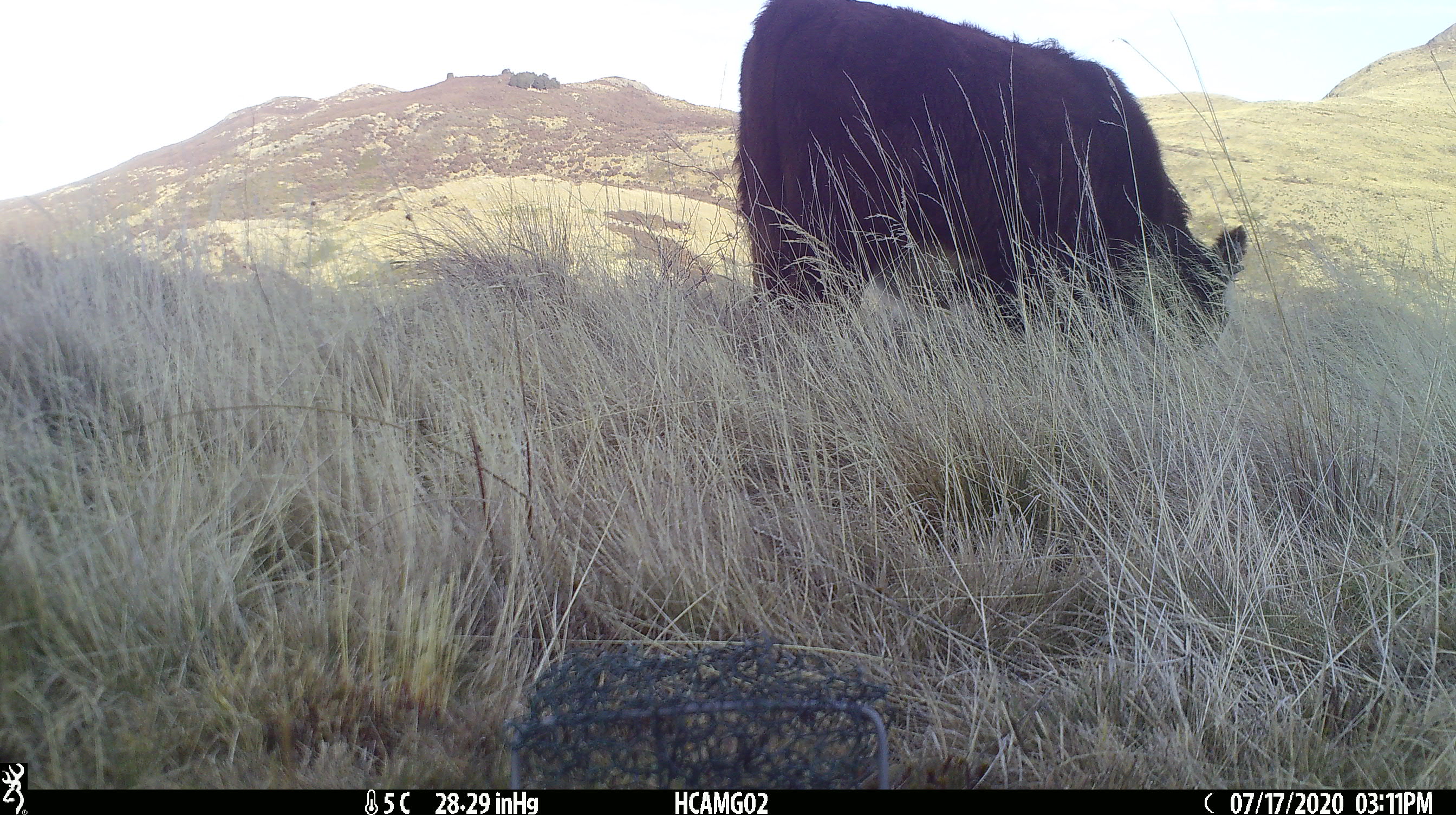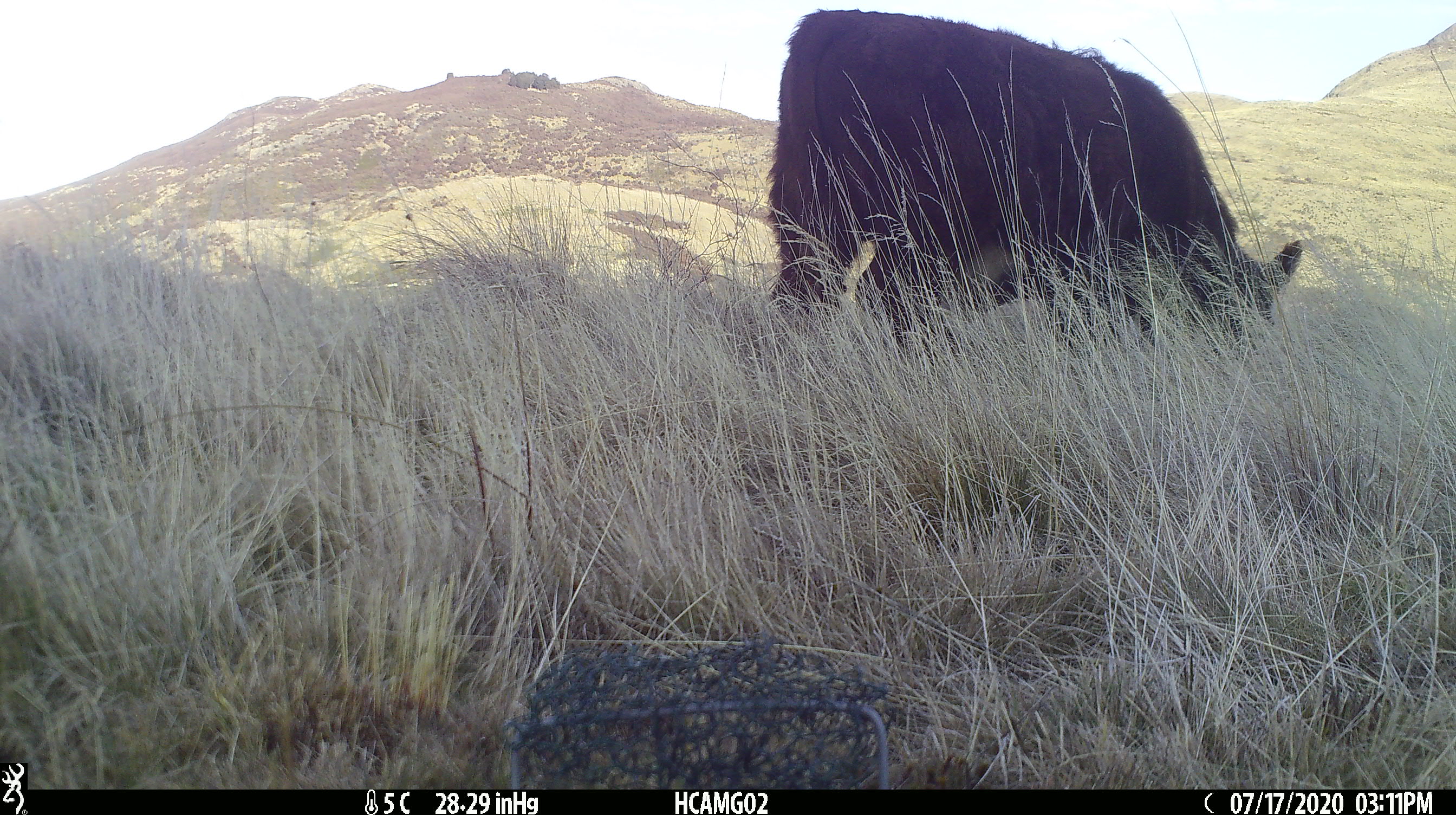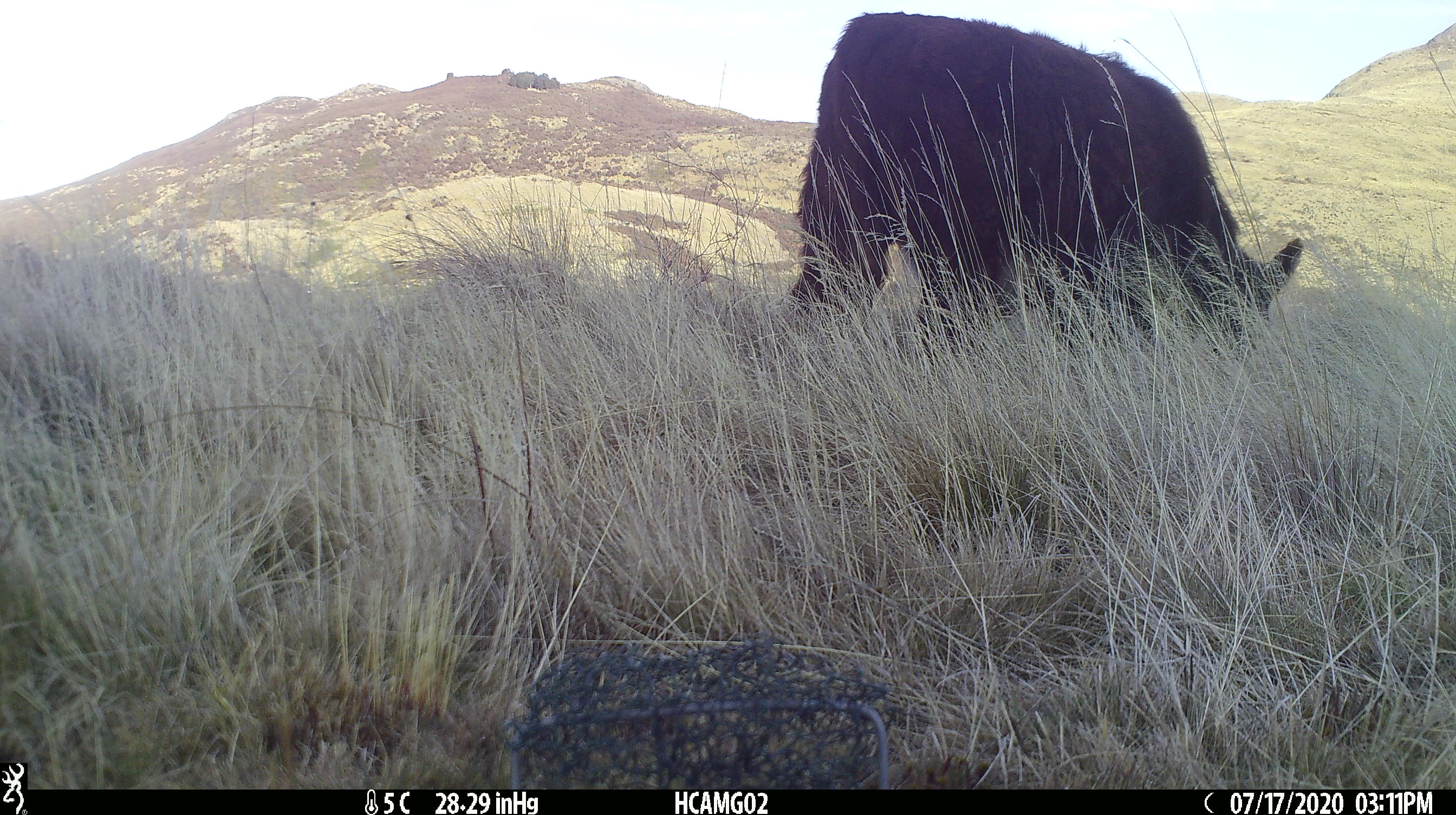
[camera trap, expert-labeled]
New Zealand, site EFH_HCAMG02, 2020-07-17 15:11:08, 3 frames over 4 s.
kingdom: Animalia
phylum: Chordata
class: Mammalia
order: Artiodactyla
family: Bovidae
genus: Bos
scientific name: Bos taurus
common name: domestic cow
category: cow